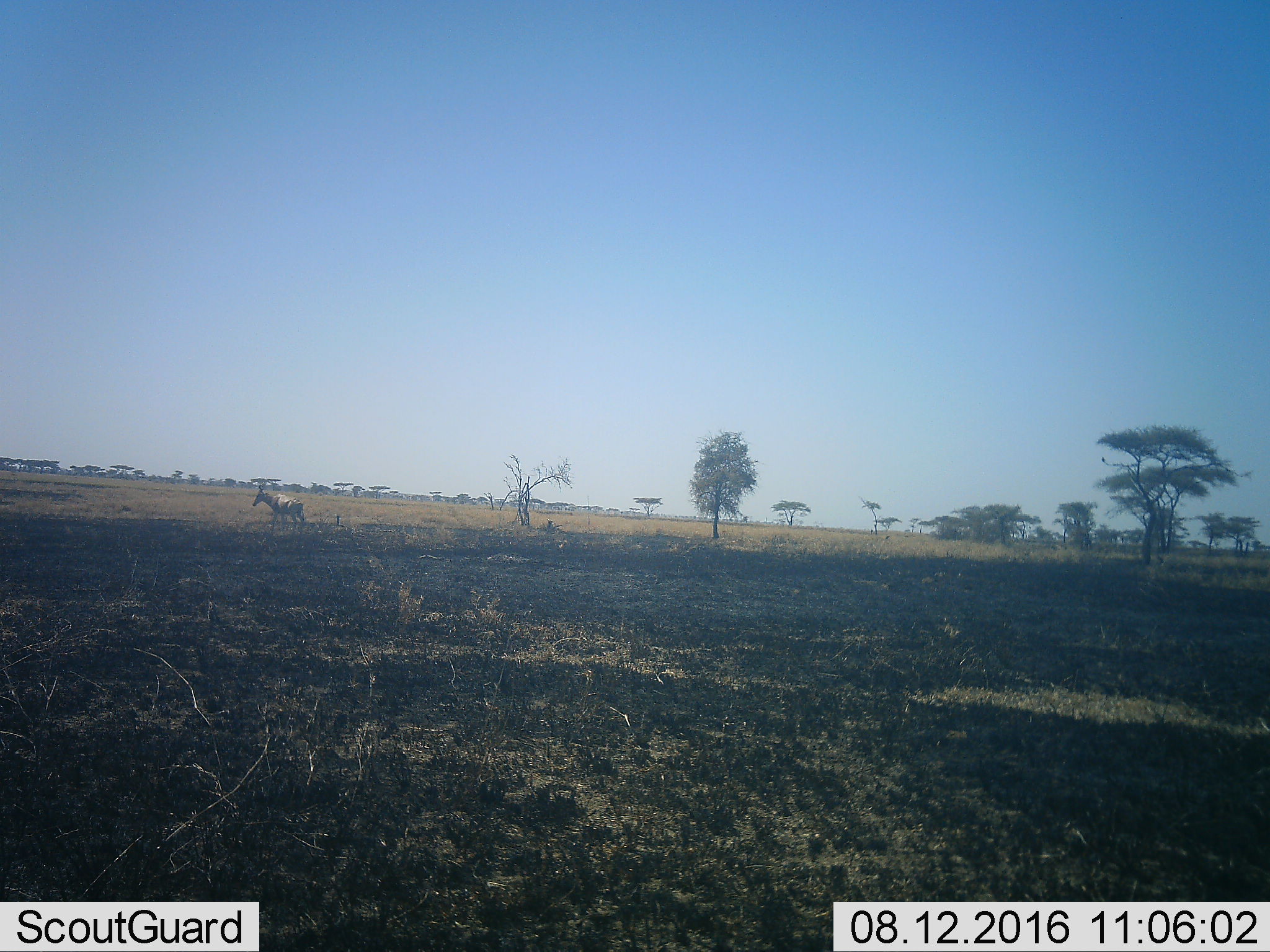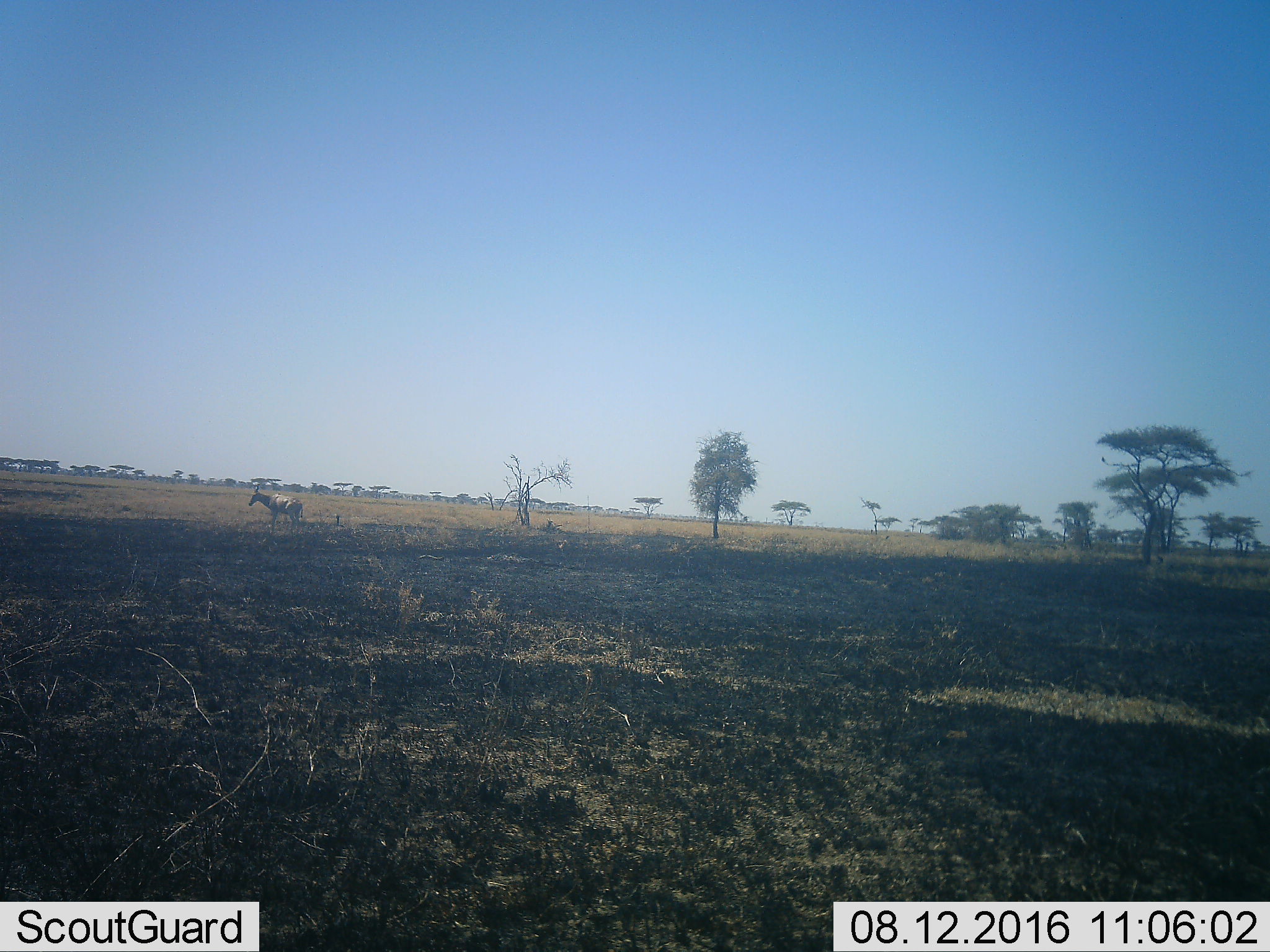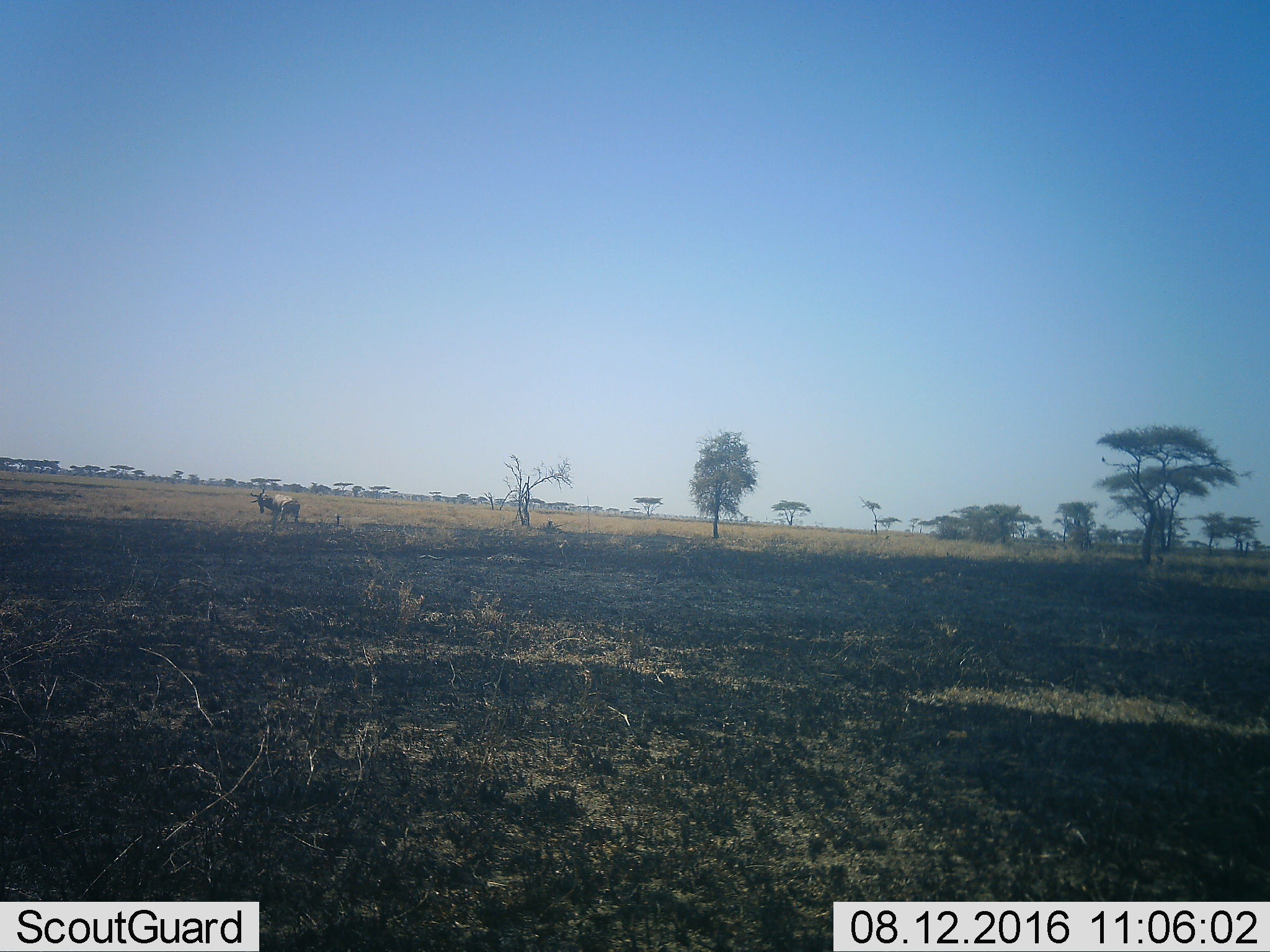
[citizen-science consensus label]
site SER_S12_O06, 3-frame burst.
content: unidentified animal